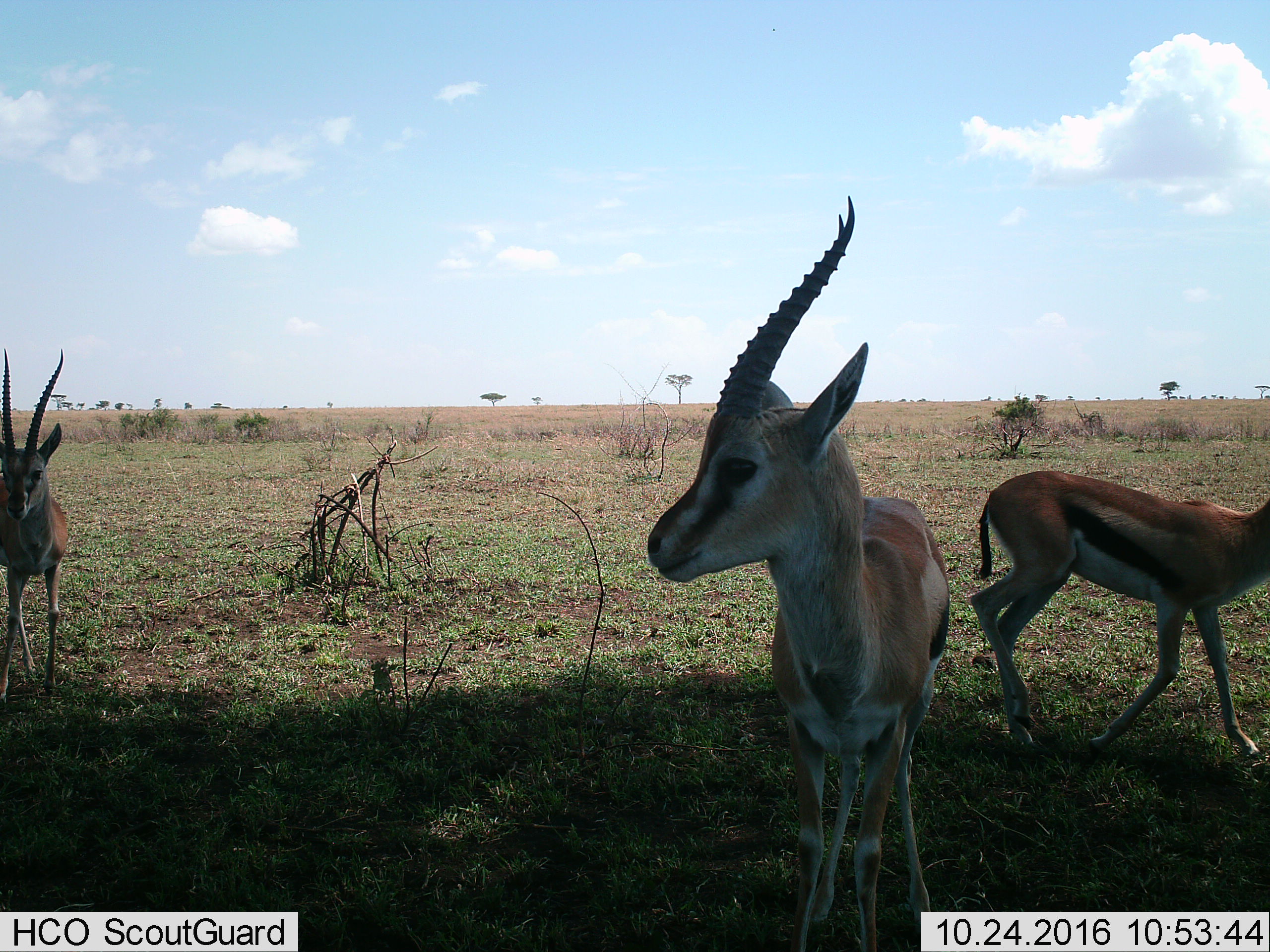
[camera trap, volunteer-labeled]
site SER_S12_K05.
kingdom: Animalia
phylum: Chordata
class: Mammalia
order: Artiodactyla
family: Bovidae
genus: Eudorcas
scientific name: Eudorcas thomsonii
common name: thomson's gazelle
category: gazellethomsons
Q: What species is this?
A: Gazellethomsons (thomson's gazelle) (Eudorcas thomsonii).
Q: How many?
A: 3.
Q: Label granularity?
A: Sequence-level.